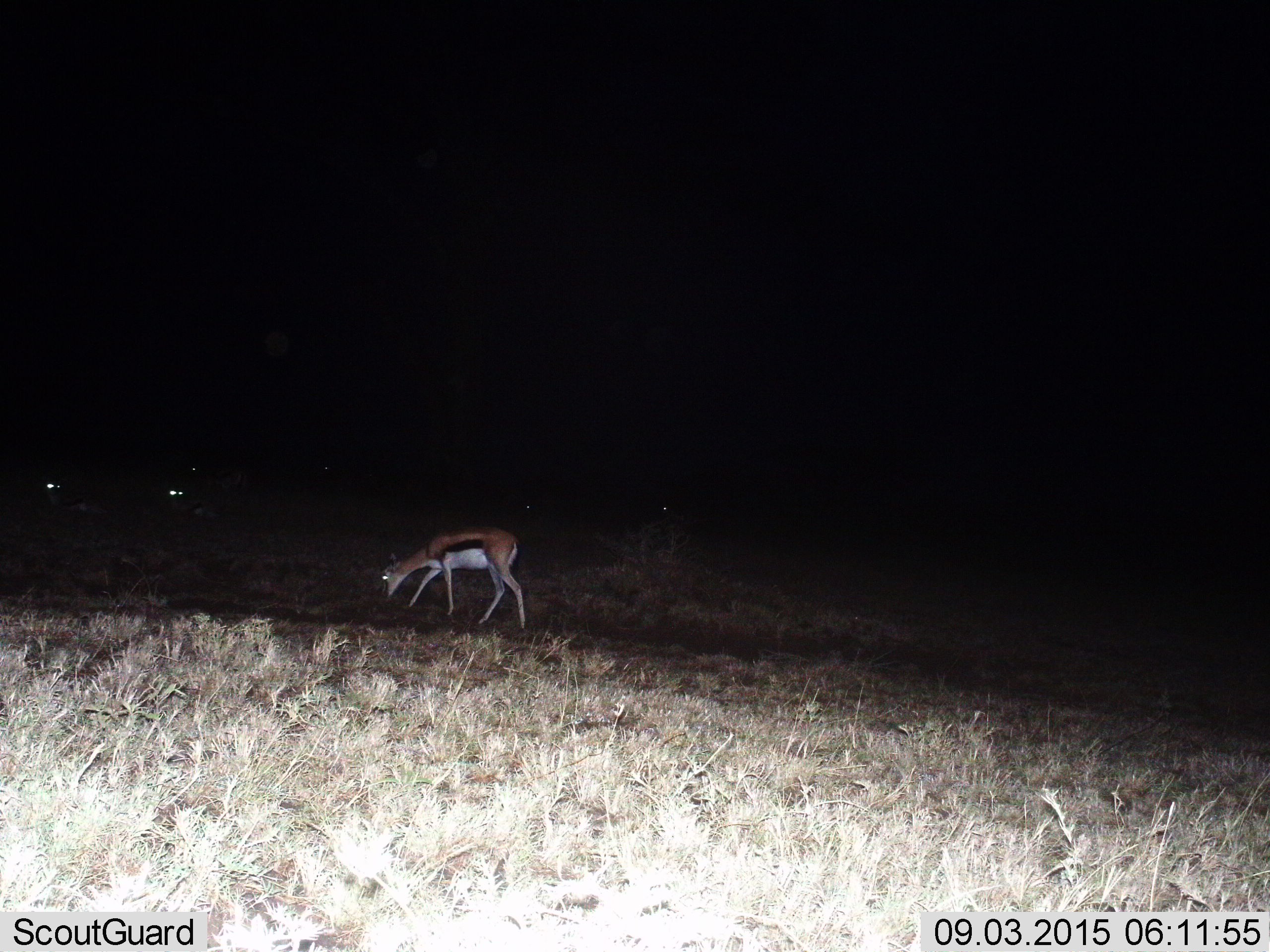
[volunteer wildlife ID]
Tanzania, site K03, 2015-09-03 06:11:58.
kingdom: Animalia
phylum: Chordata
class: Mammalia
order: Artiodactyla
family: Bovidae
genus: Eudorcas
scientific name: Eudorcas thomsonii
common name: thomson's gazelle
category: gazellethomsons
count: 6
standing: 44%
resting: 33%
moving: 44%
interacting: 0%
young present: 0%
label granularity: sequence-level